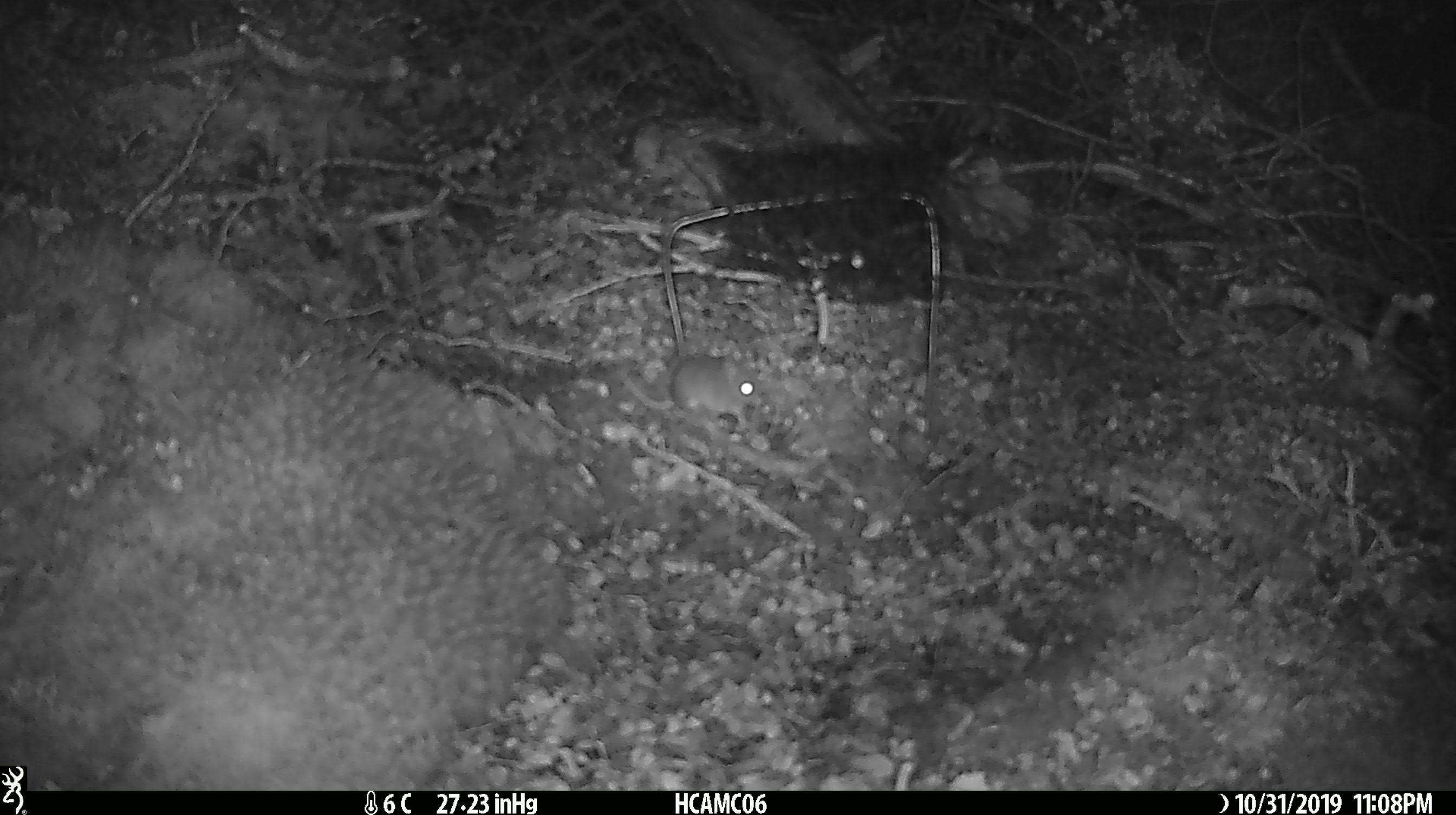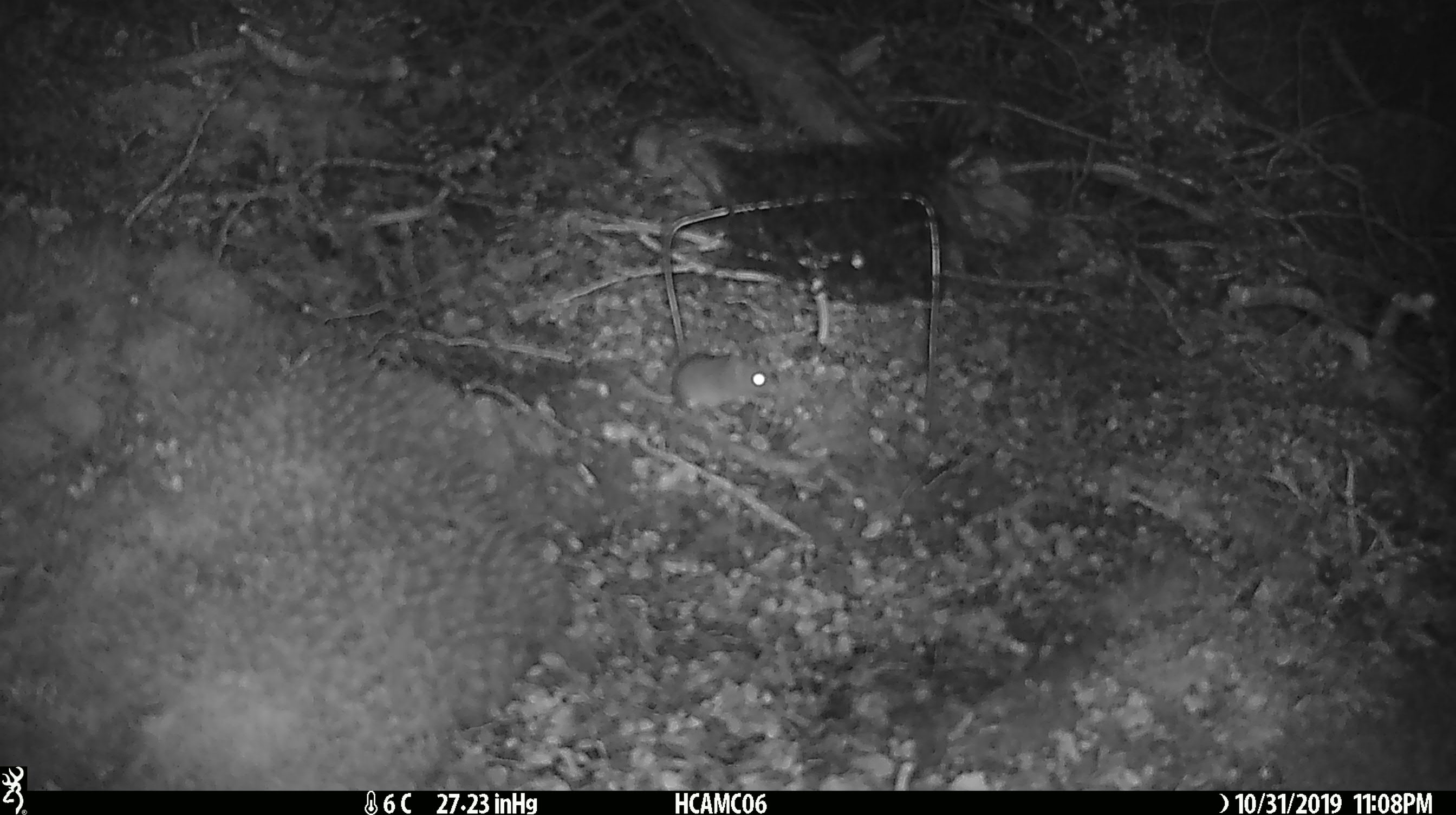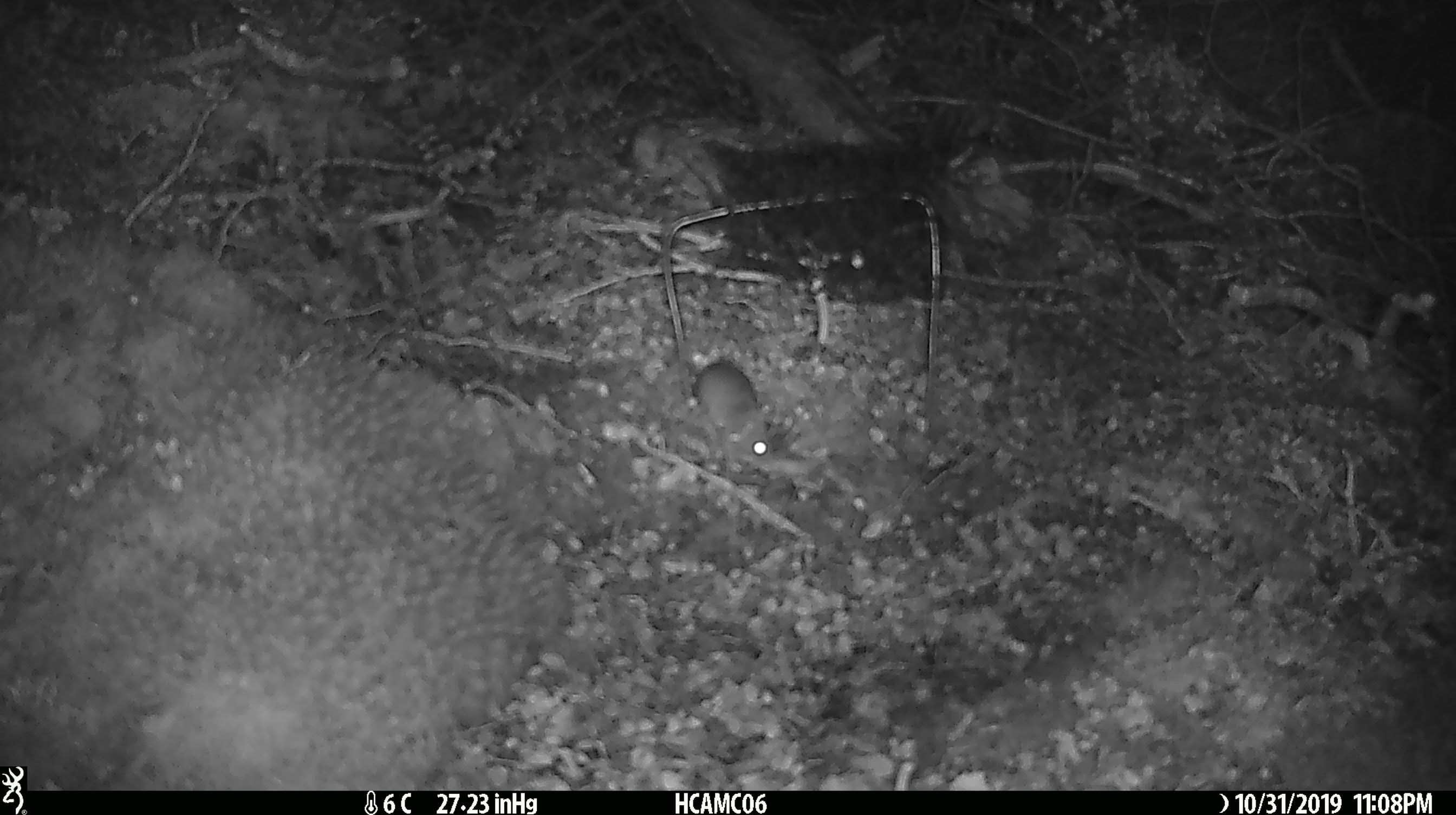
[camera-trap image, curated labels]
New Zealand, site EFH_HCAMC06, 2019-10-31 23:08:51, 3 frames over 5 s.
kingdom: Animalia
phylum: Chordata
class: Mammalia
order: Rodentia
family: Muridae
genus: Mus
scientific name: Mus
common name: mouse